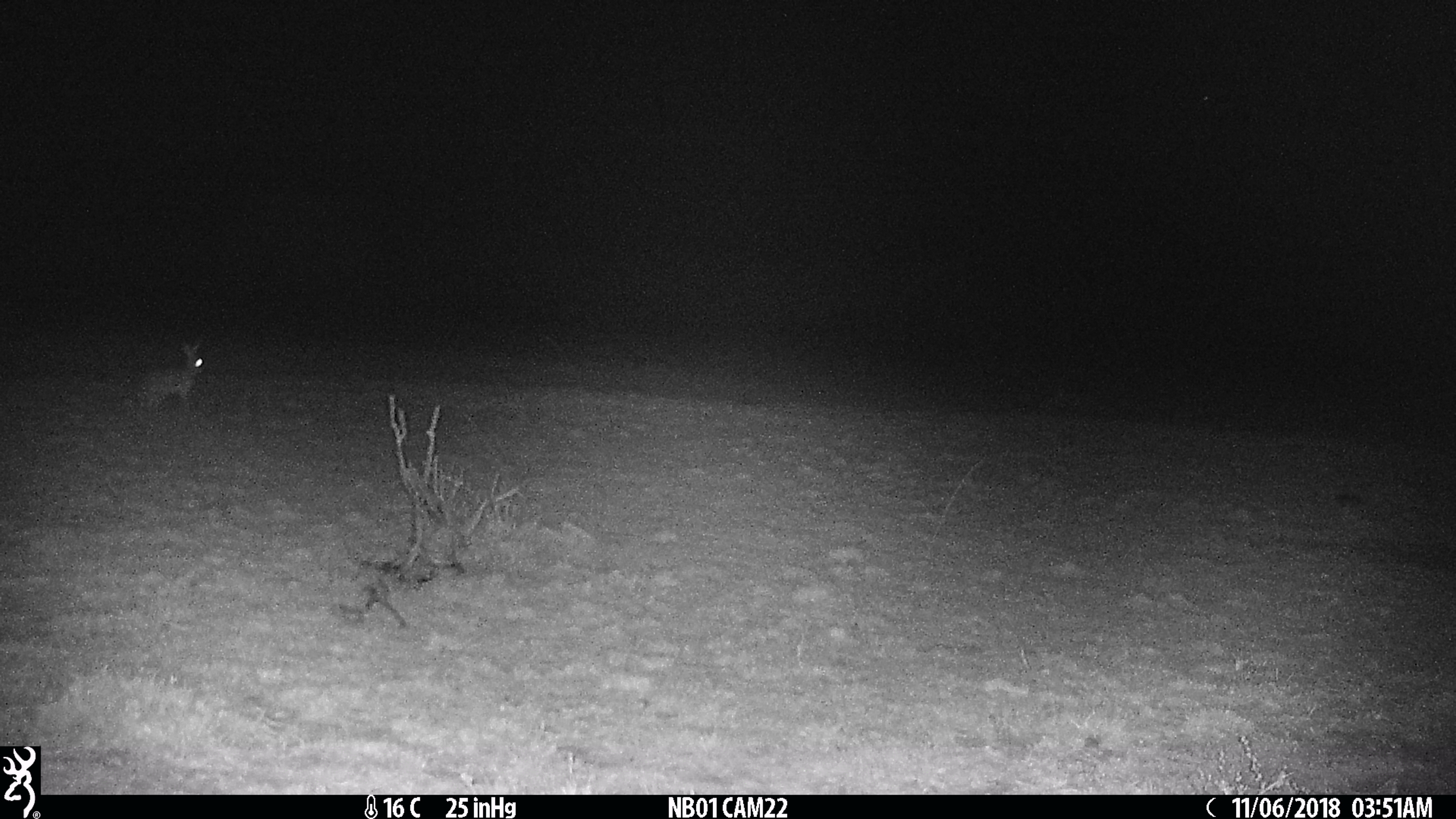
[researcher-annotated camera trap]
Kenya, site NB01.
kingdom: Animalia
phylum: Chordata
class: Mammalia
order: Lagomorpha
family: Leporidae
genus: Lepus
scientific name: Lepus capensis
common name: cape hare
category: hare